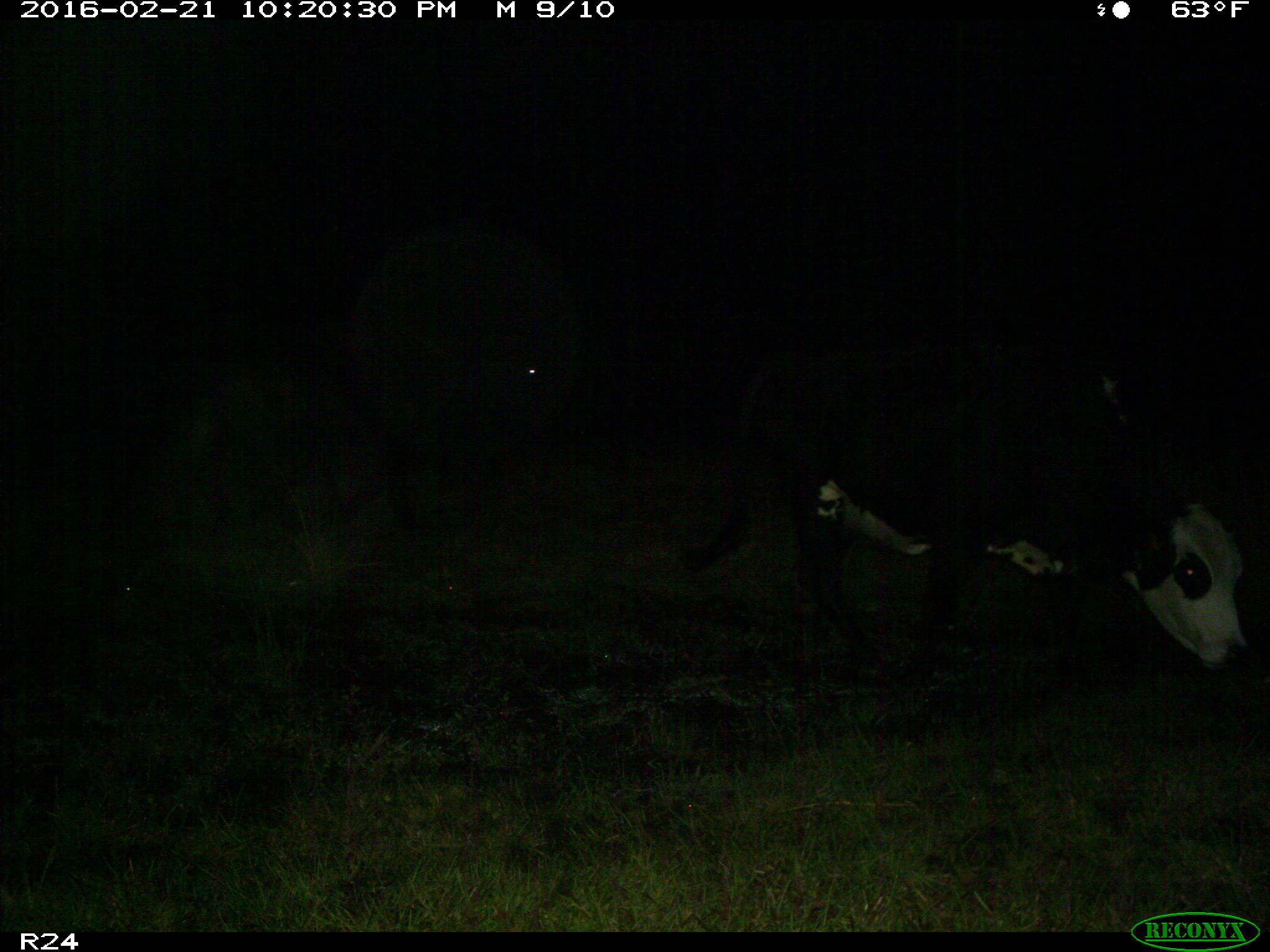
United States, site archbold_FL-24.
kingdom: Animalia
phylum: Chordata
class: Mammalia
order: Artiodactyla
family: Bovidae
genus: Bos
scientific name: Bos taurus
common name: domestic cow